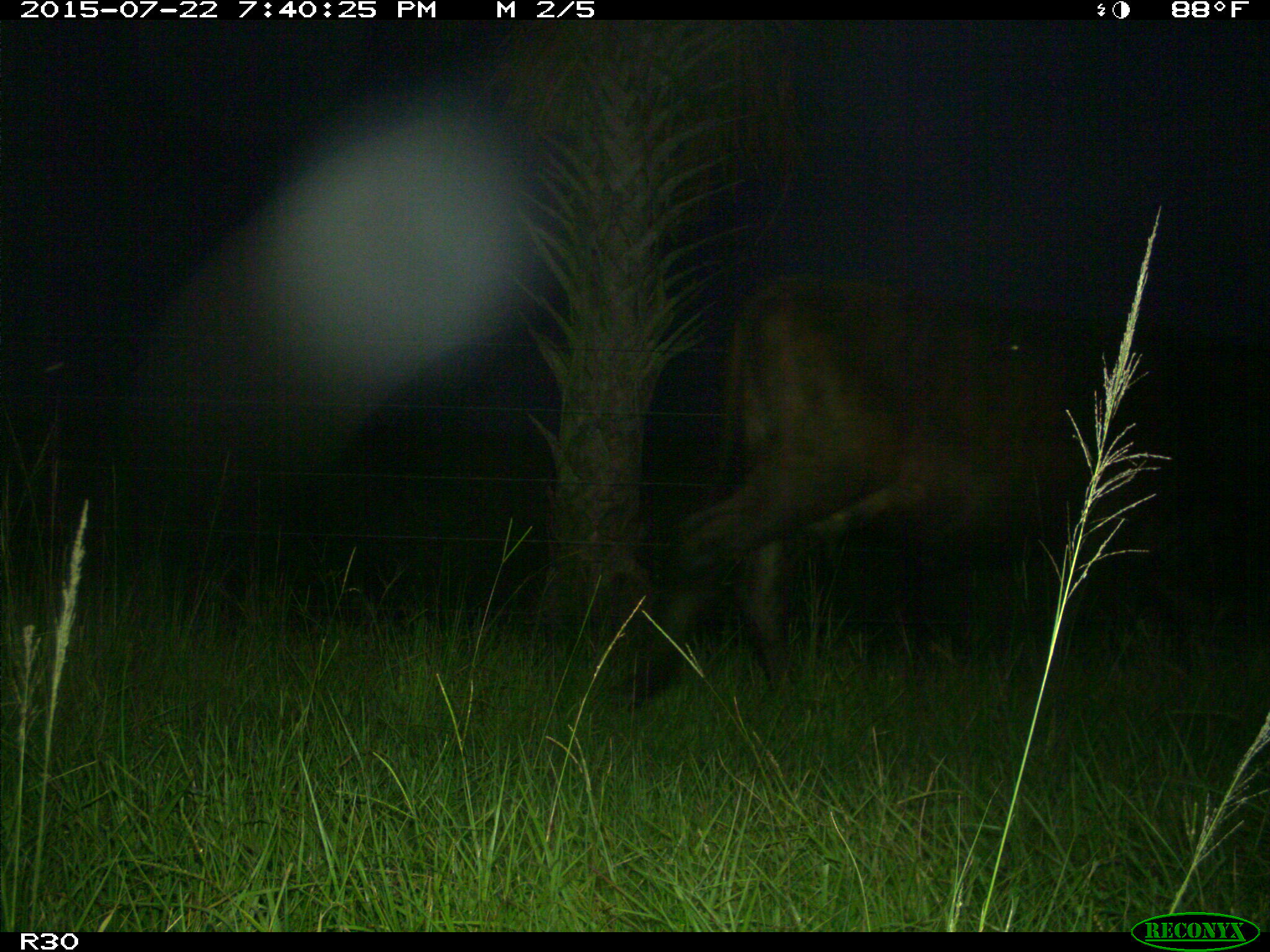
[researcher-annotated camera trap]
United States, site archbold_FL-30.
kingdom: Animalia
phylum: Chordata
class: Mammalia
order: Artiodactyla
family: Bovidae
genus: Bos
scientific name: Bos taurus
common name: domestic cow